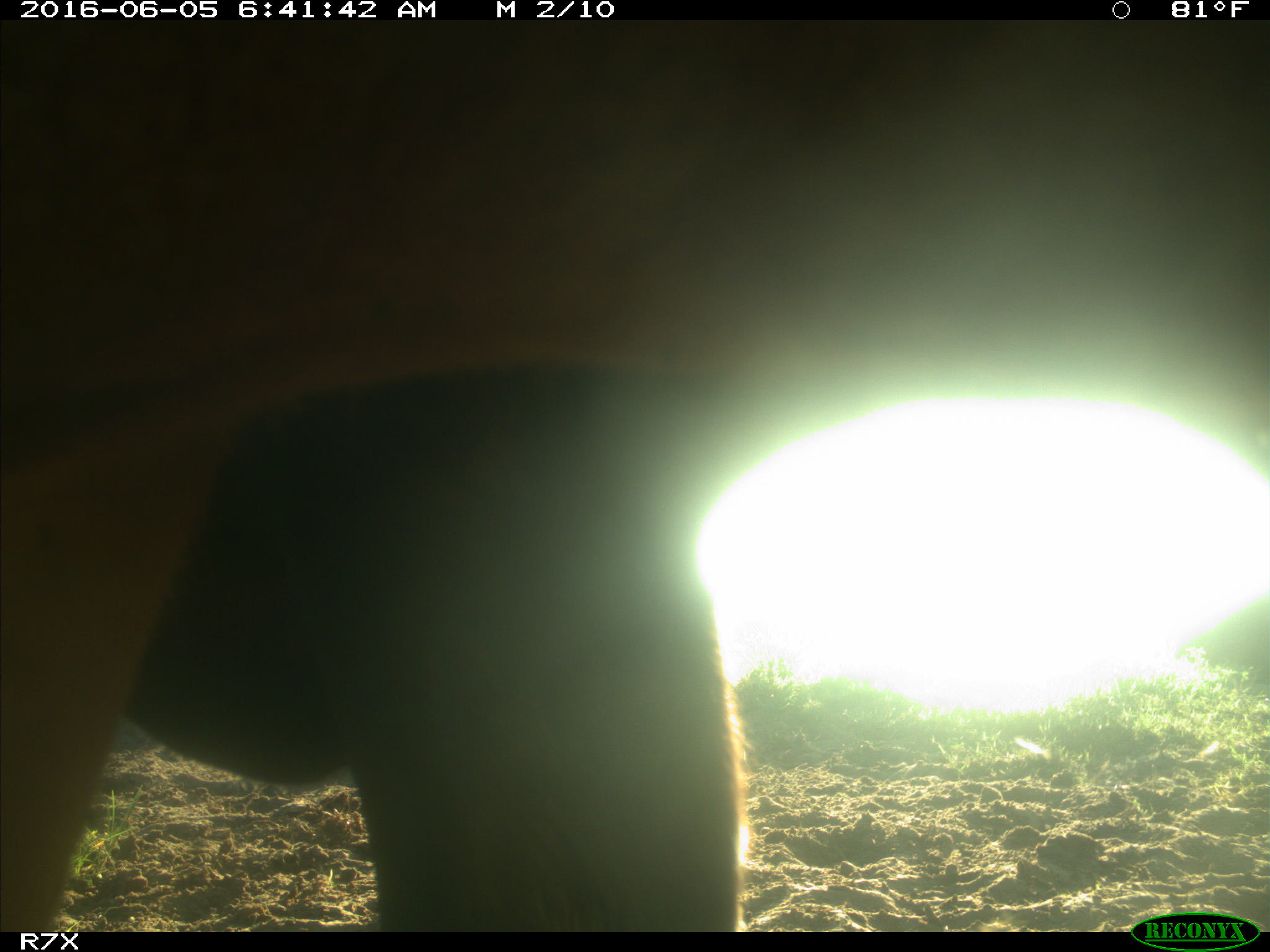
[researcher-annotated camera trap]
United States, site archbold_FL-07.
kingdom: Animalia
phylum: Chordata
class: Mammalia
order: Artiodactyla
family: Bovidae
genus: Bos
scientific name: Bos taurus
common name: domestic cow